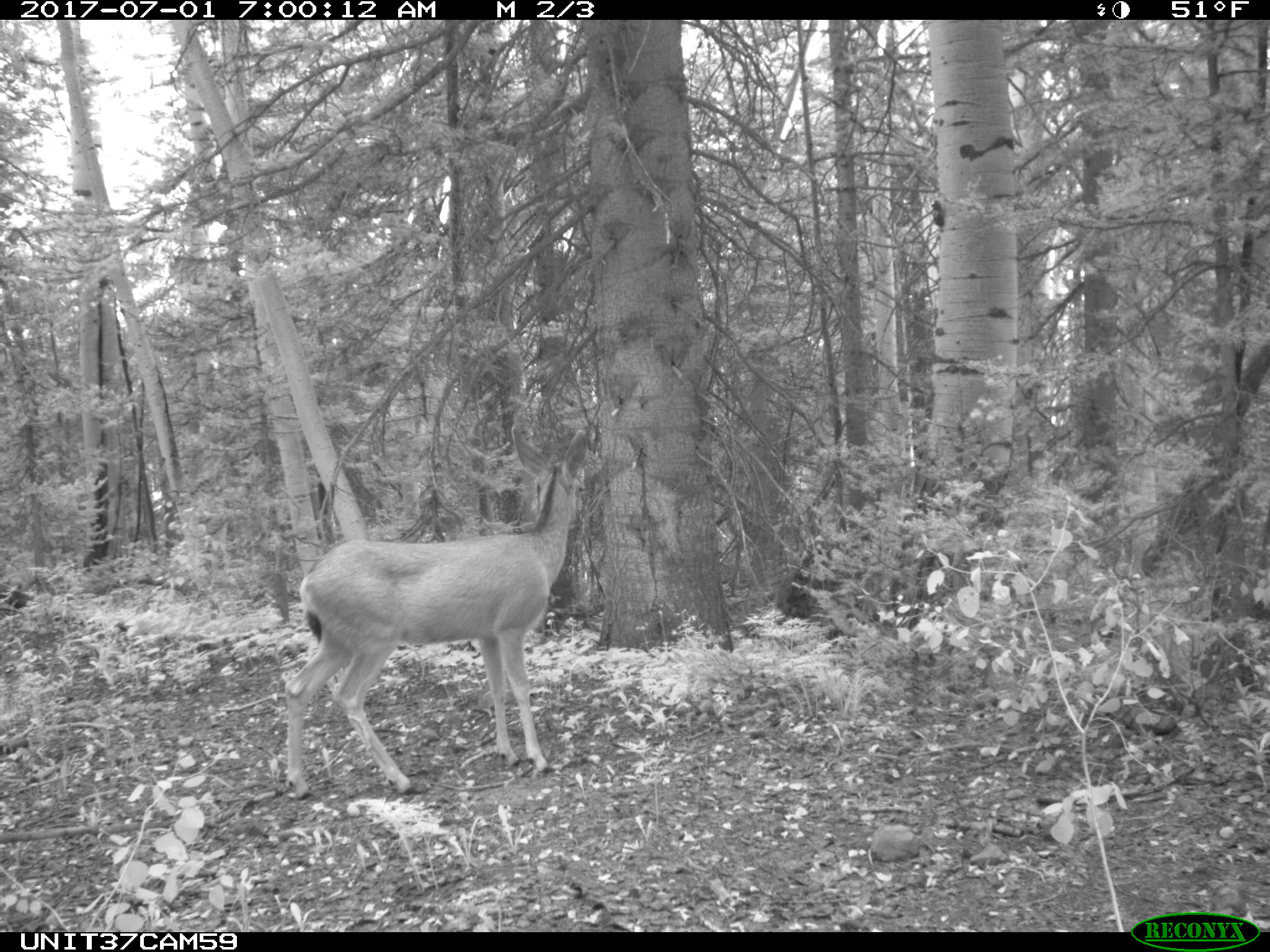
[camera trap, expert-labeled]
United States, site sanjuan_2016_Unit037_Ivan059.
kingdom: Animalia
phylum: Chordata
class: Mammalia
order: Artiodactyla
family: Cervidae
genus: Odocoileus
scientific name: Odocoileus hemionus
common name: mule deer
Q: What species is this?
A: Odocoileus hemionus (mule deer).